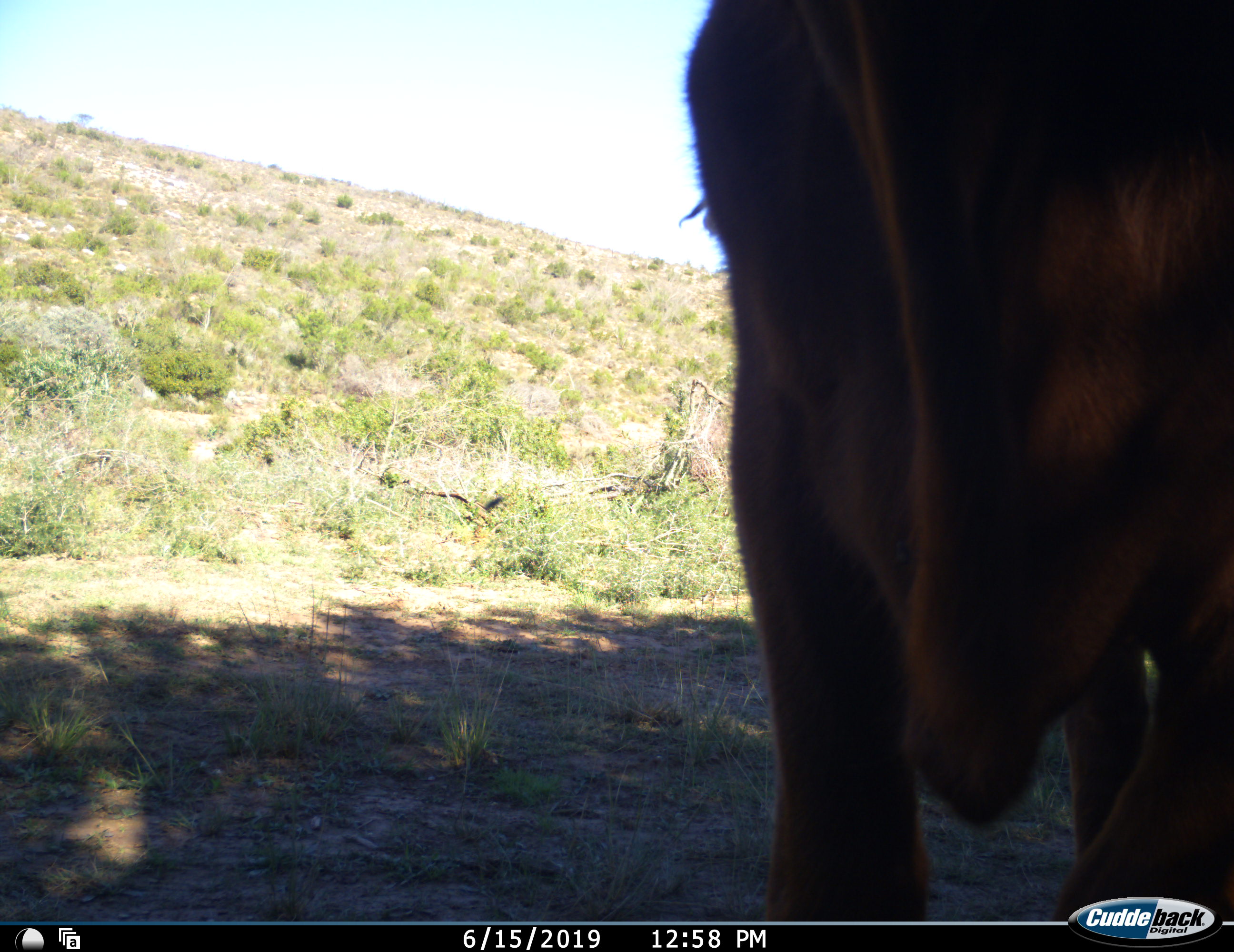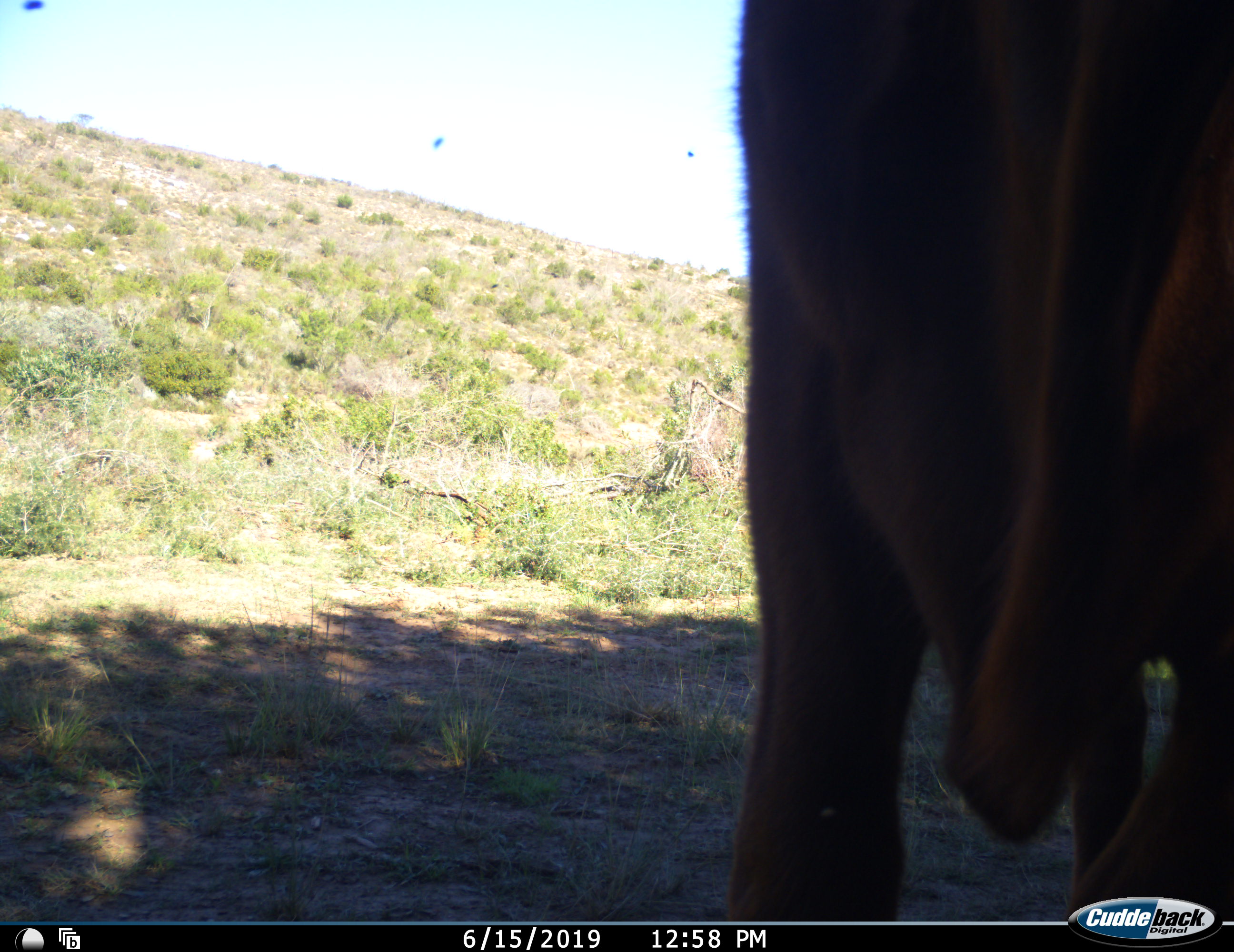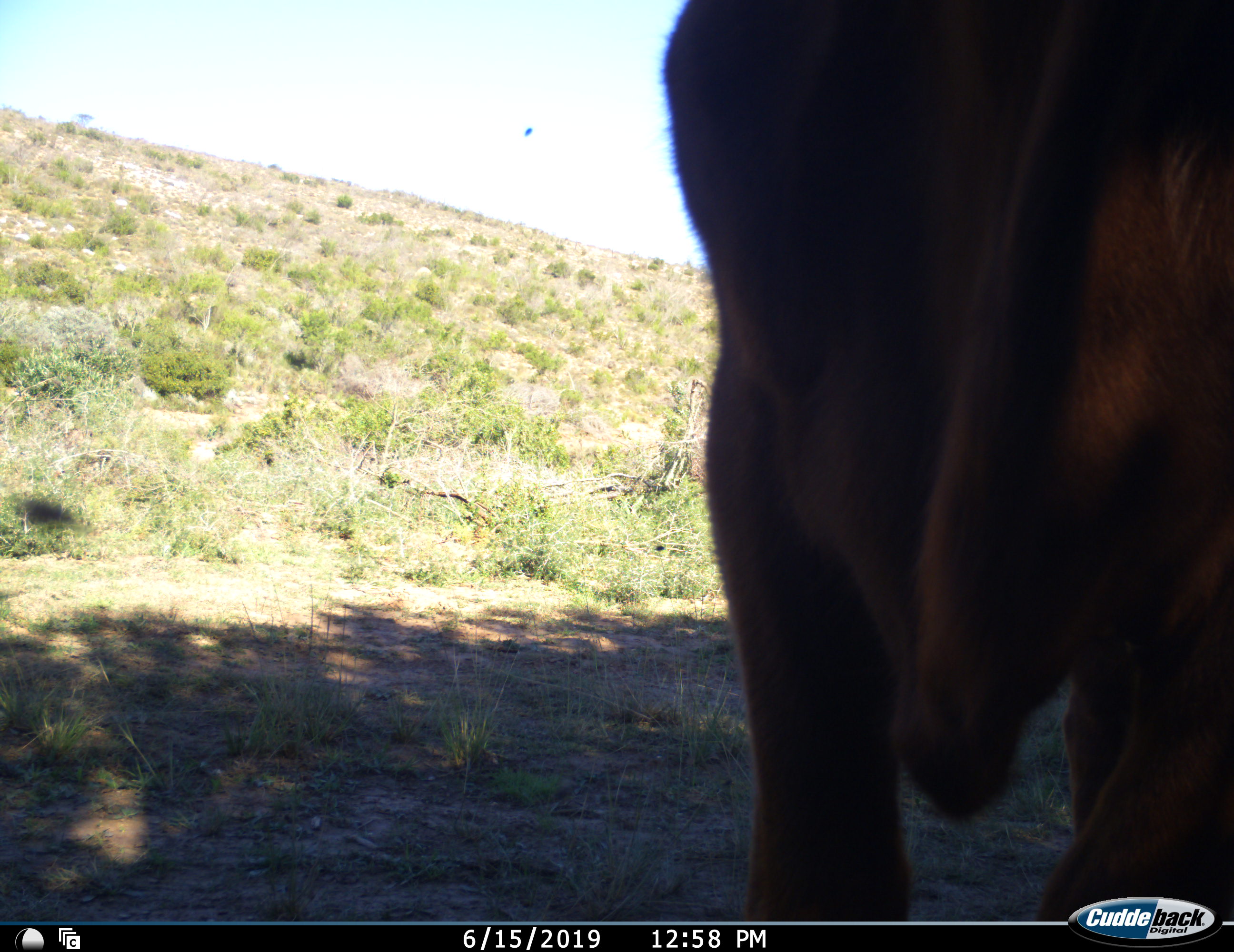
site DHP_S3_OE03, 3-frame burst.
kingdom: Animalia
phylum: Chordata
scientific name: Vertebrata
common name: domestic animal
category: domesticanimal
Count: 1.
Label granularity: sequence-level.